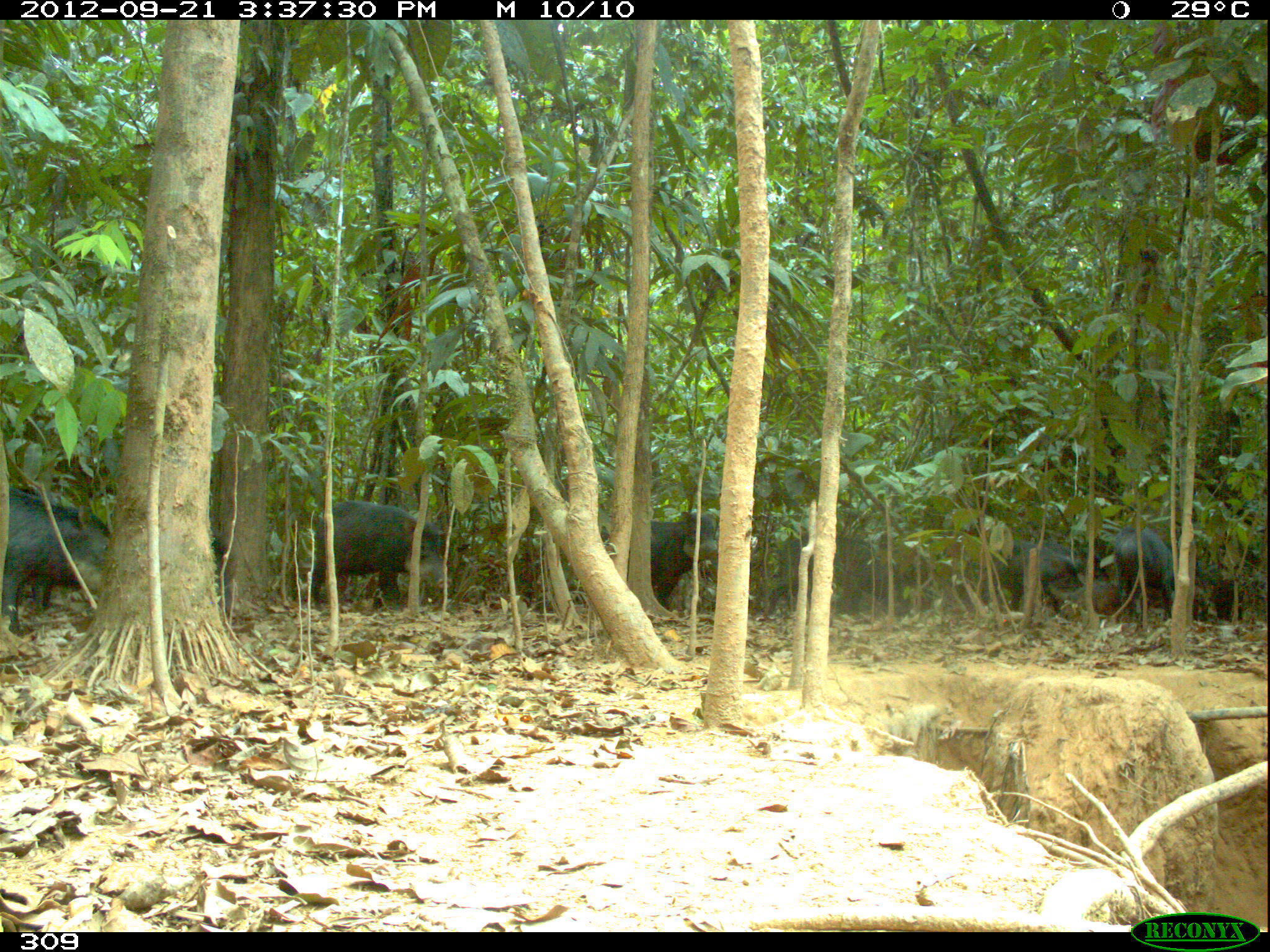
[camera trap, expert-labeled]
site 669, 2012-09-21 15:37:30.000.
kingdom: Animalia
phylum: Chordata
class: Mammalia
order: Artiodactyla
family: Tayassuidae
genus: Tayassu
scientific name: Tayassu pecari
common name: white-lipped peccary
Tayassu pecari (white-lipped peccary).